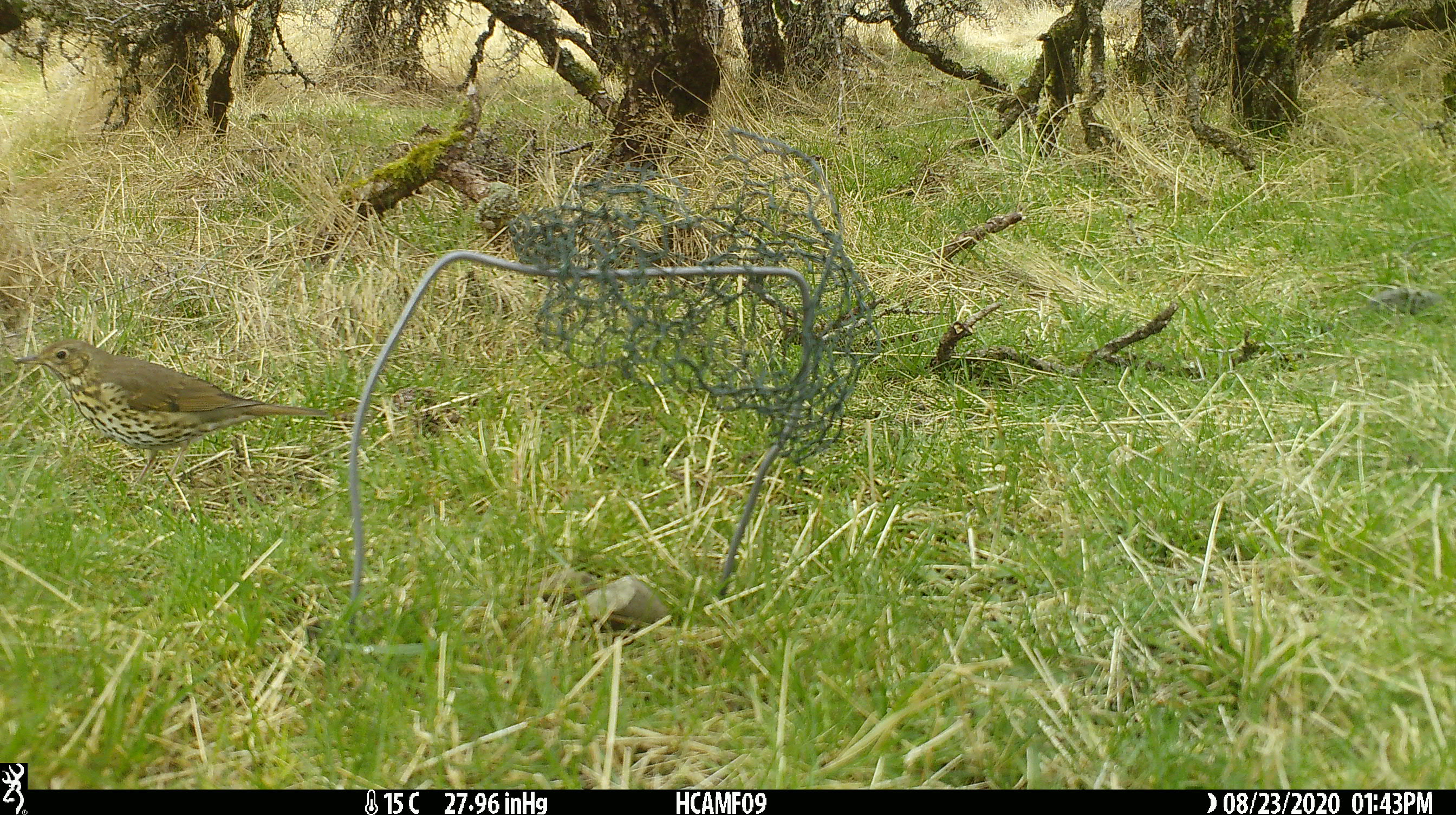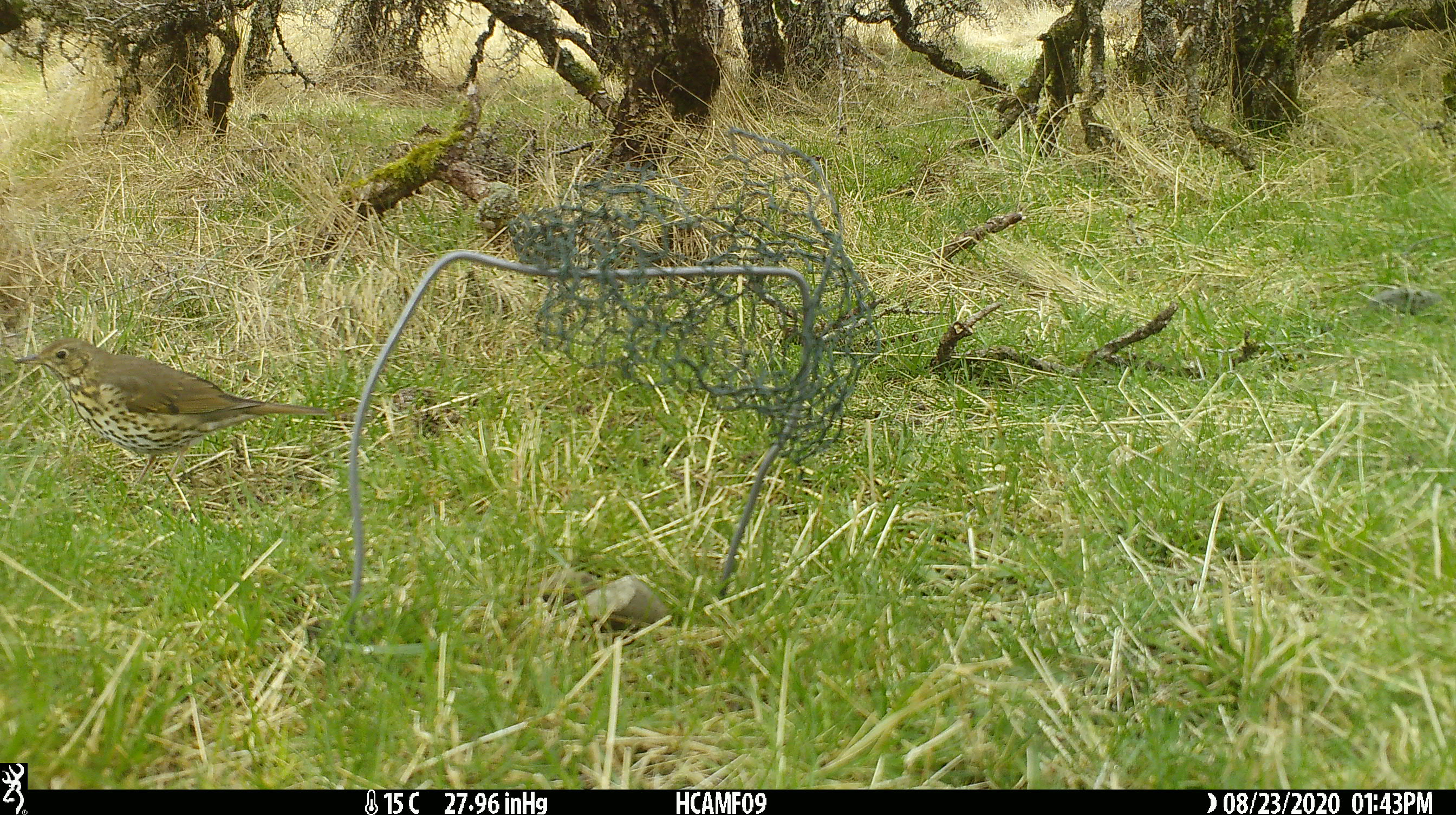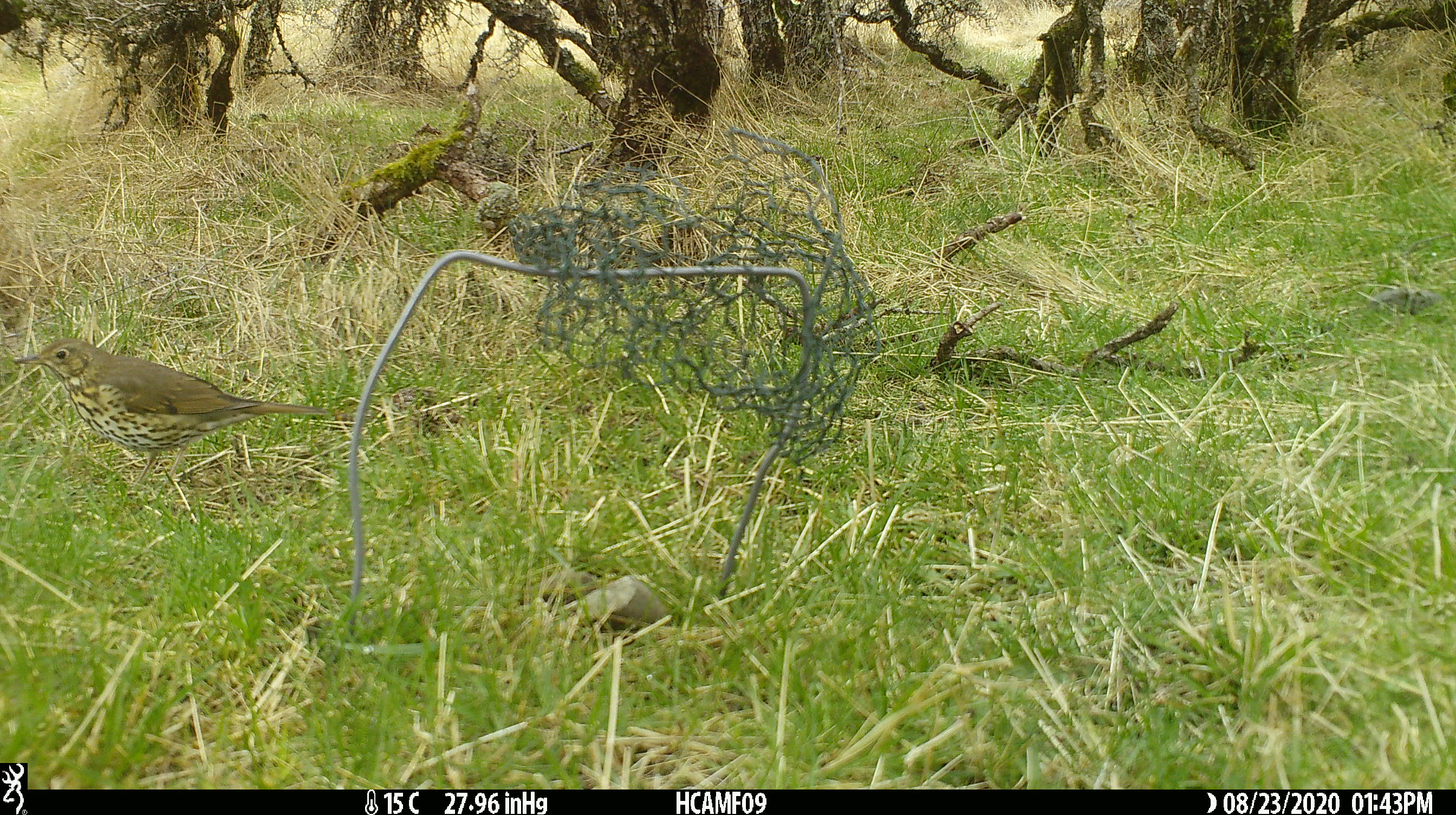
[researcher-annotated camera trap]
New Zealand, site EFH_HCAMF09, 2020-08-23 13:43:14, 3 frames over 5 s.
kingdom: Animalia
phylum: Chordata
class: Aves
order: Passeriformes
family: Turdidae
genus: Turdus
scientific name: Turdus philomelos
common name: song thrush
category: thrush